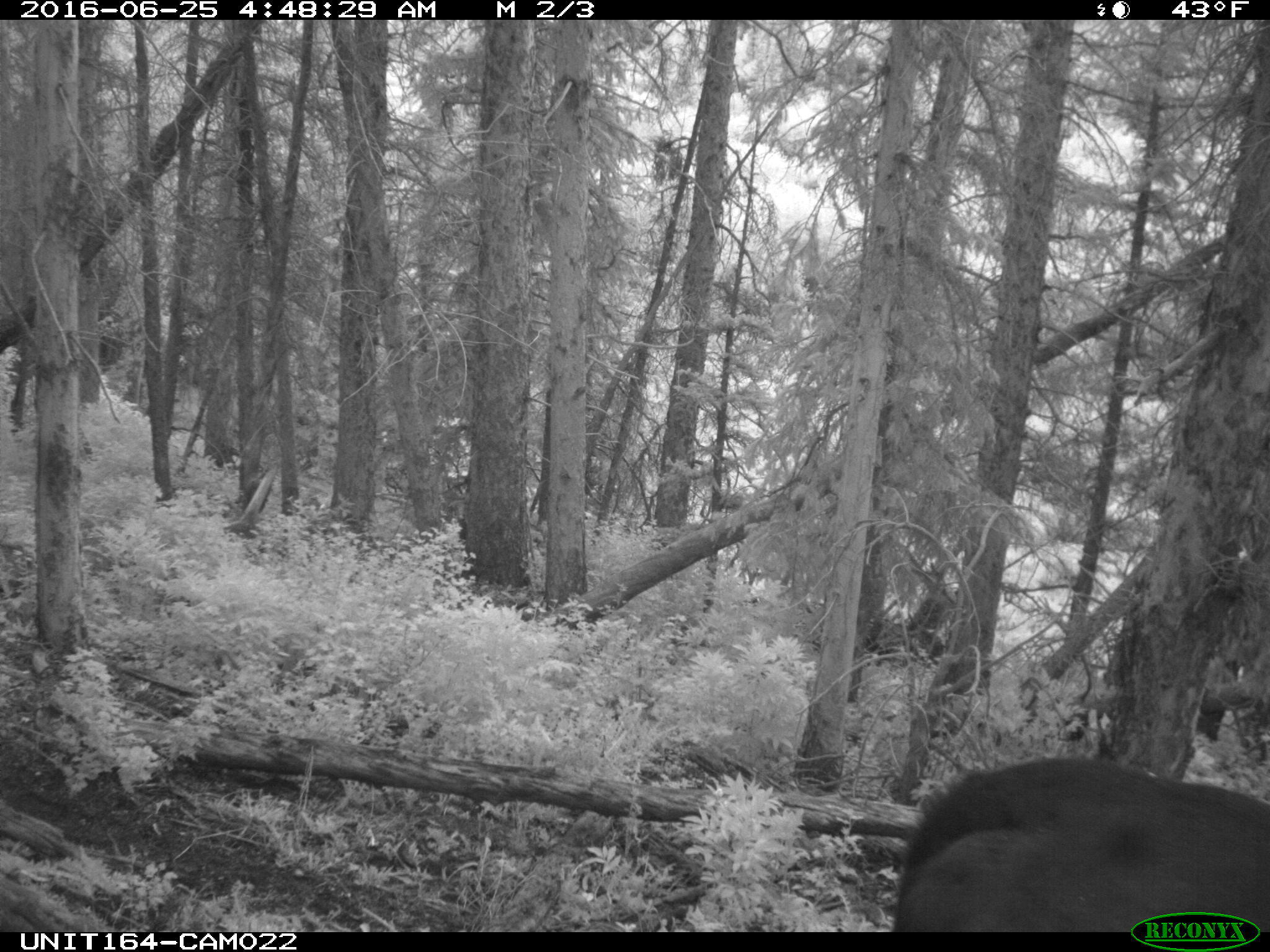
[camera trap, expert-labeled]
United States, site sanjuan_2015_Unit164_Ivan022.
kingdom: Animalia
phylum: Chordata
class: Mammalia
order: Artiodactyla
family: Bovidae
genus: Bos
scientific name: Bos taurus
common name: domestic cow